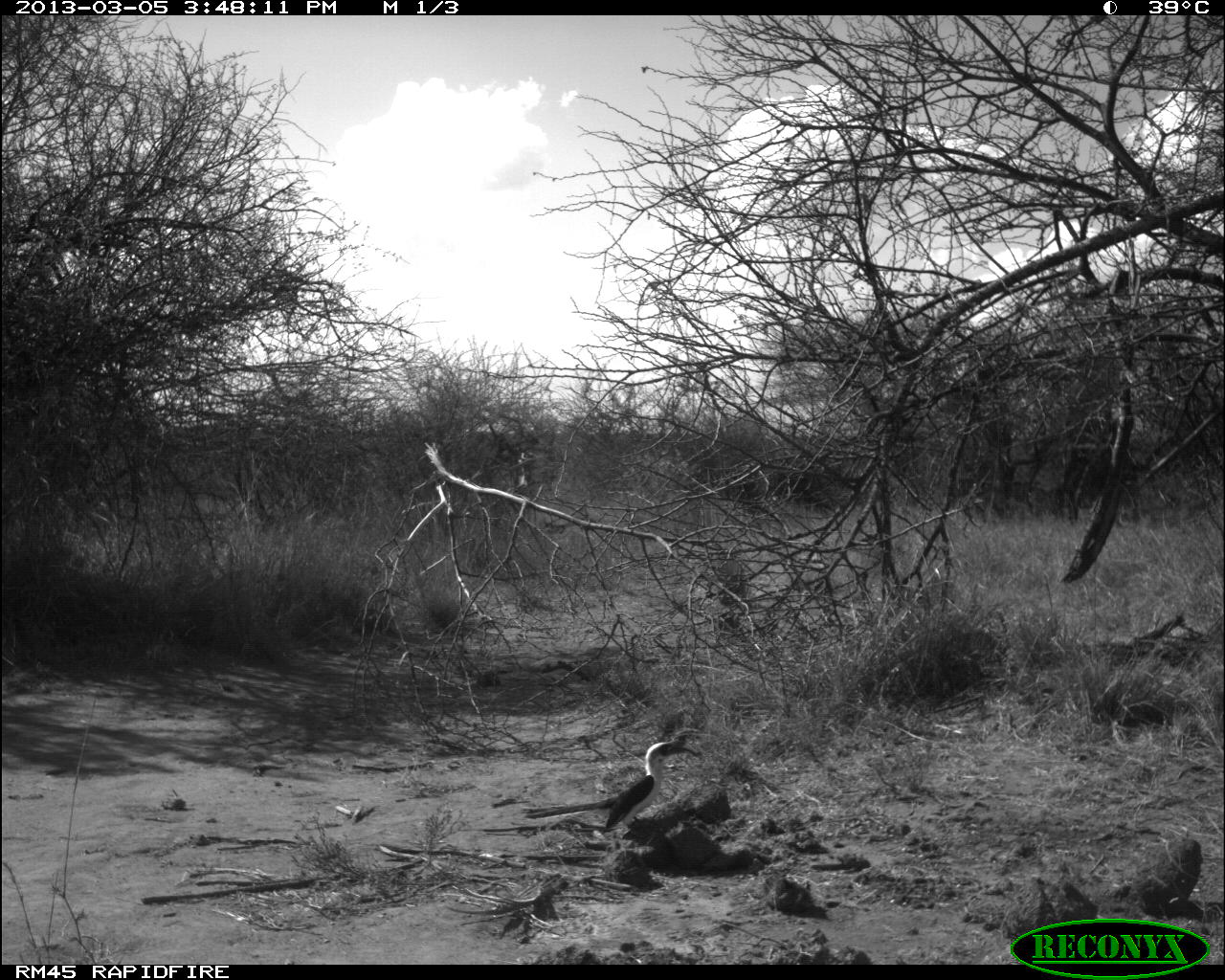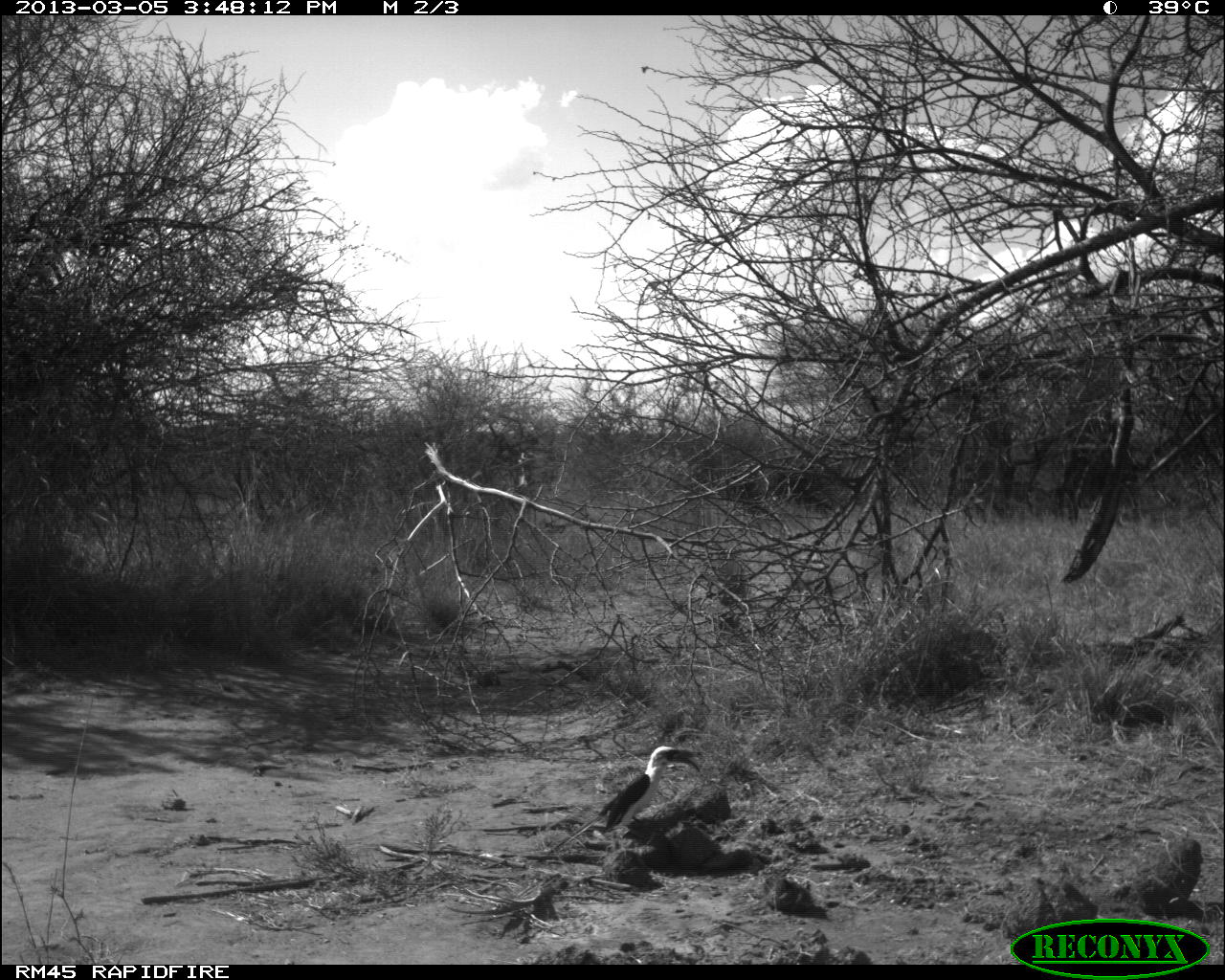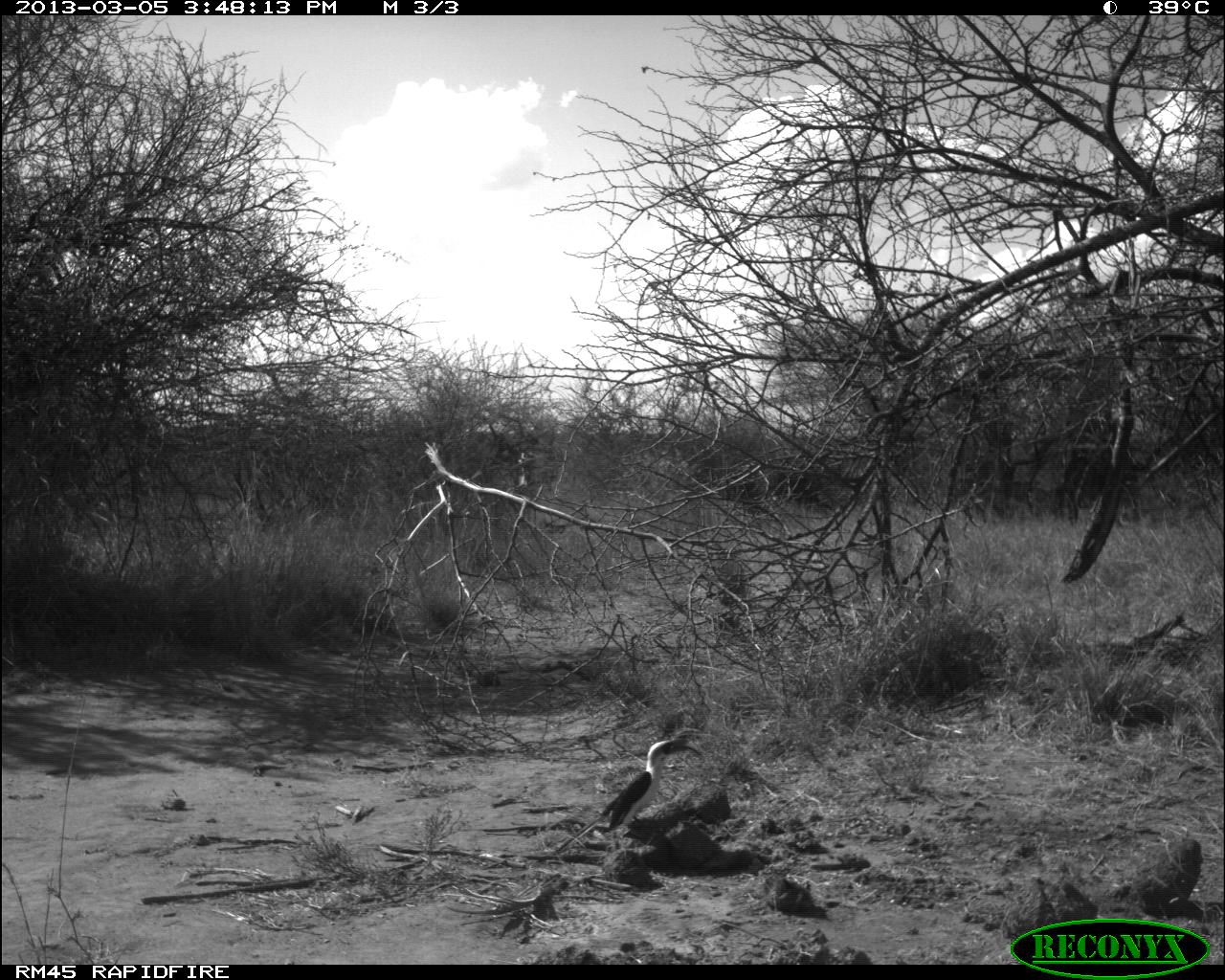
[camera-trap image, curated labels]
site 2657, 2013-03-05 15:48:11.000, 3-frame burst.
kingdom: Animalia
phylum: Chordata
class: Aves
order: Bucerotiformes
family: Bucerotidae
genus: Tockus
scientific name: Tockus deckeni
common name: von der decken's hornbill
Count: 1.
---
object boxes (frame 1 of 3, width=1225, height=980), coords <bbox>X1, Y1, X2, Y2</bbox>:
tockus deckeni: <bbox>520, 741, 701, 831</bbox>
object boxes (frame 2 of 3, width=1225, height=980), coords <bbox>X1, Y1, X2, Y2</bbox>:
tockus deckeni: <bbox>591, 744, 706, 834</bbox>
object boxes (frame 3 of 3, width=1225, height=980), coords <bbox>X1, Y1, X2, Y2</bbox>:
tockus deckeni: <bbox>555, 735, 705, 858</bbox>